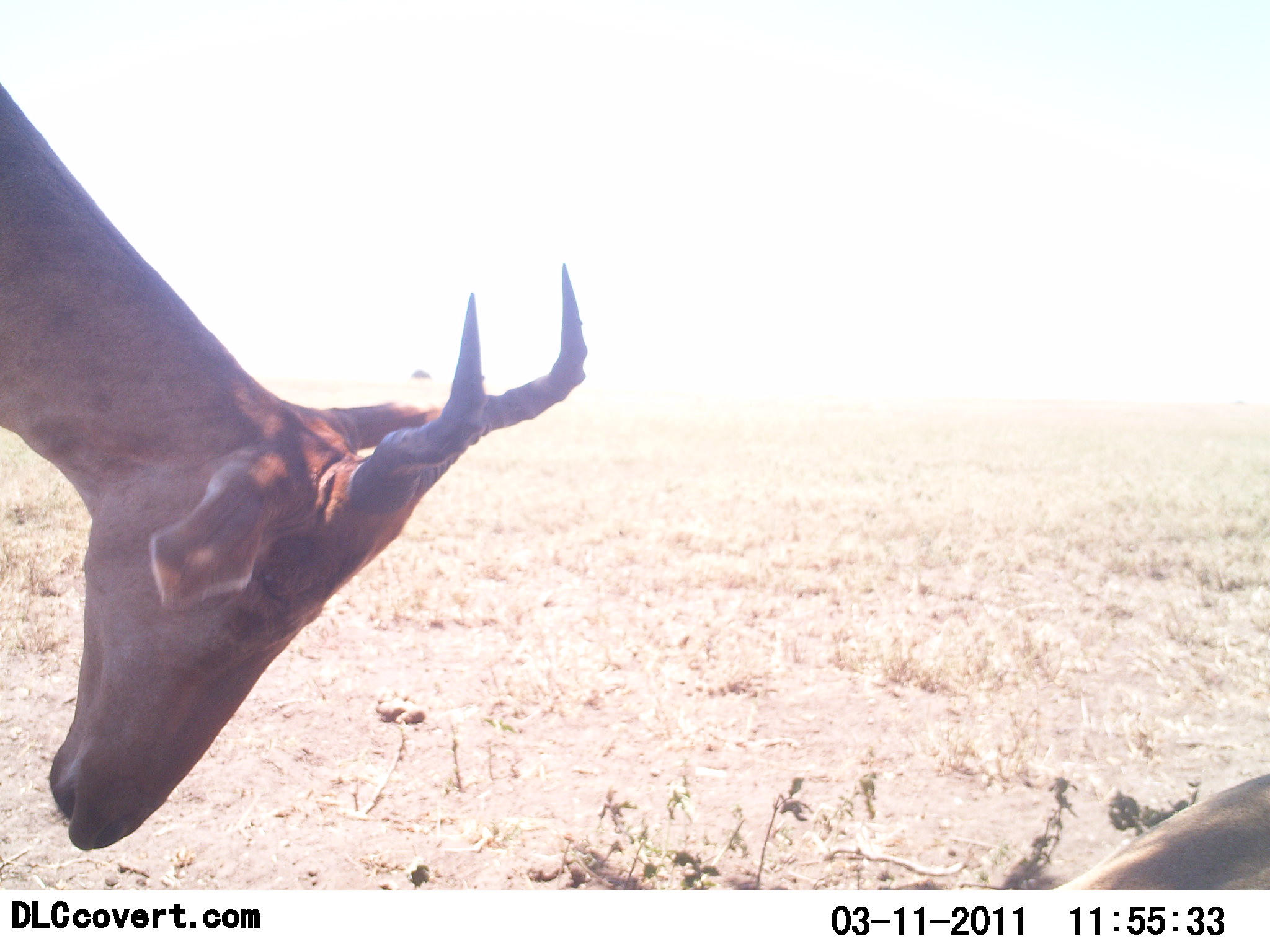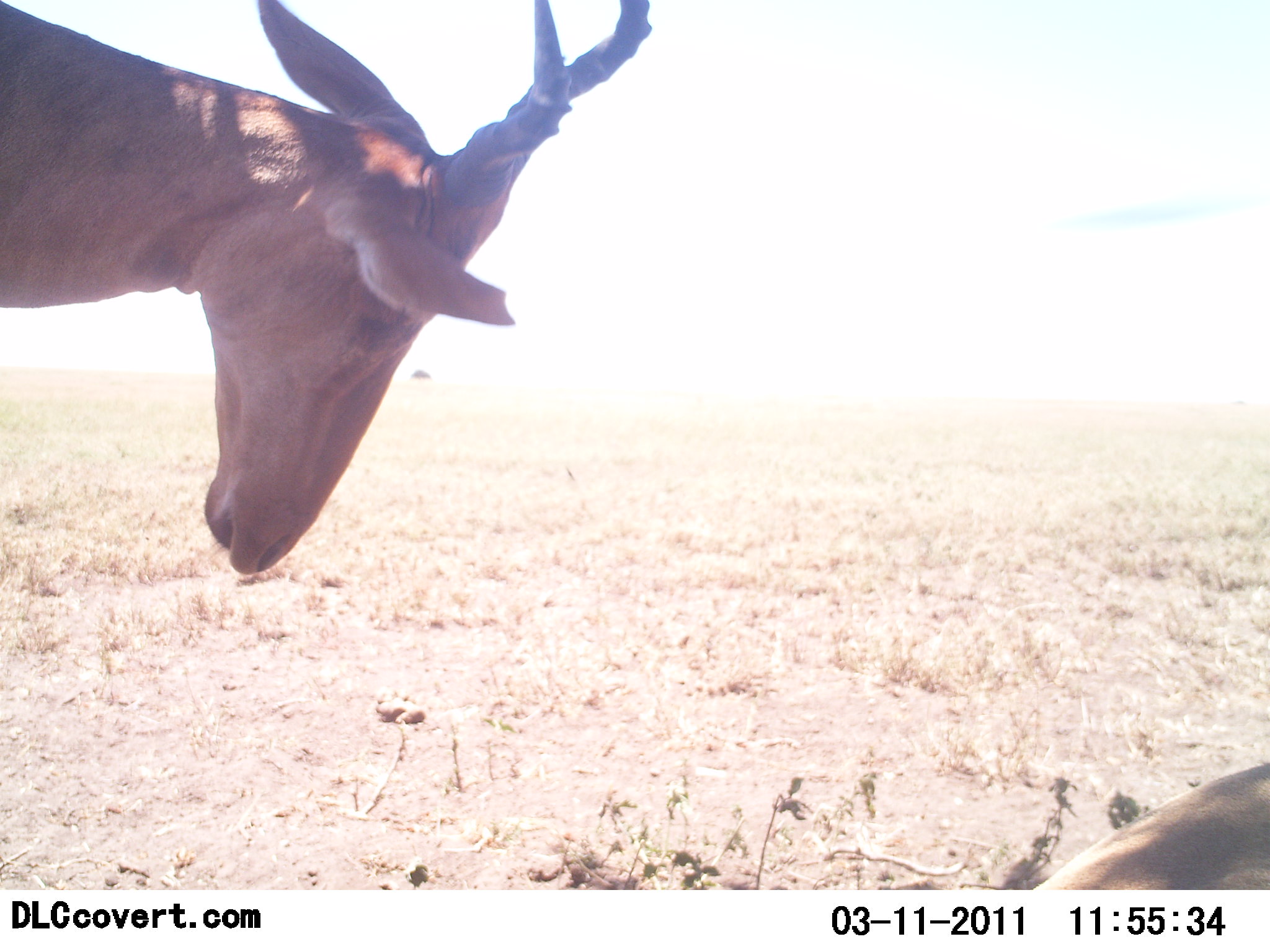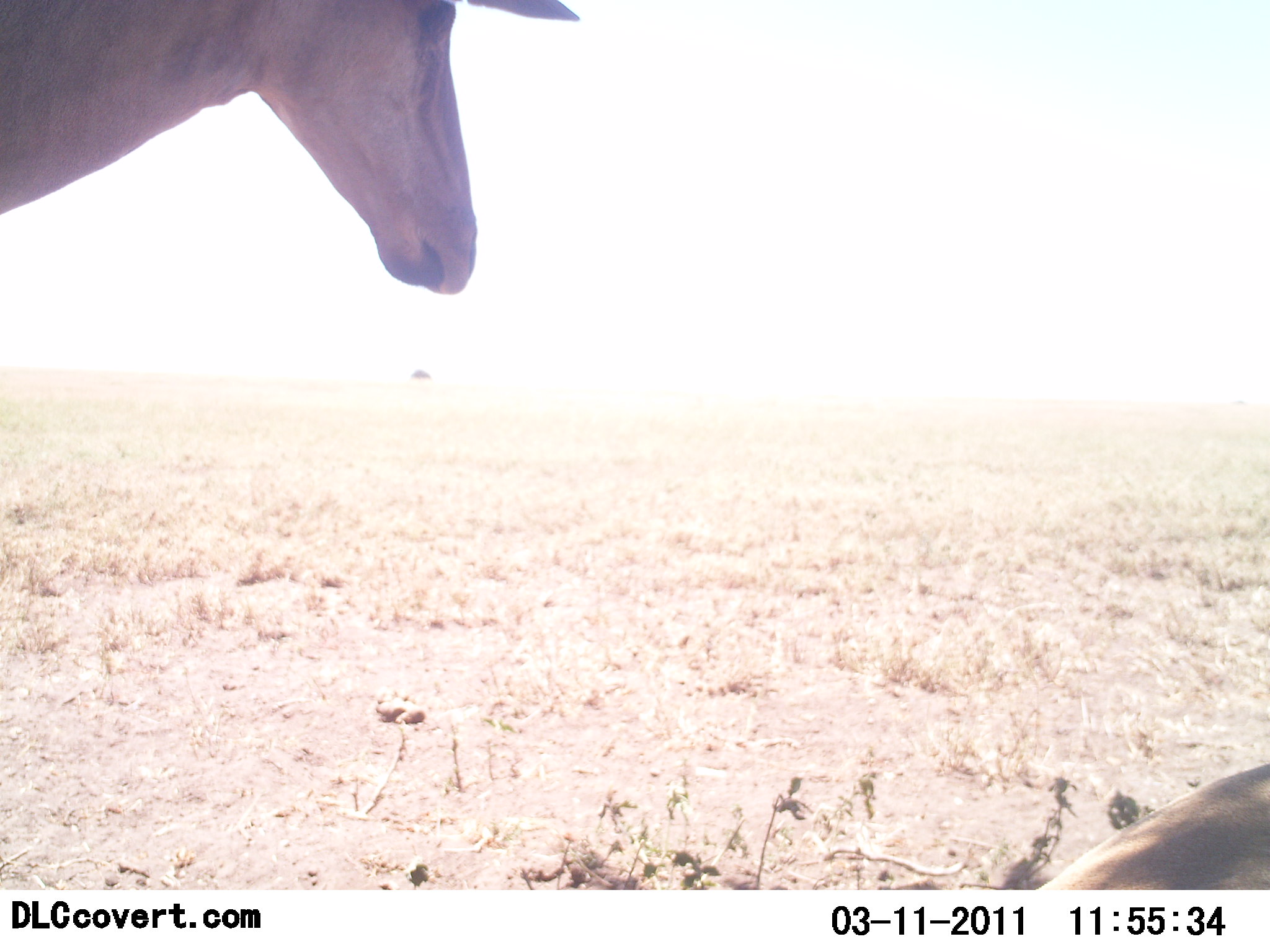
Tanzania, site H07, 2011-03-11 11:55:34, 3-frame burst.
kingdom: Animalia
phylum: Chordata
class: Mammalia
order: Artiodactyla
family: Bovidae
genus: Alcelaphus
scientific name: Alcelaphus buselaphus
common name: hartebeest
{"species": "hartebeest (Alcelaphus buselaphus)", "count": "2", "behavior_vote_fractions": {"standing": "100%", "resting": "60%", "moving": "0%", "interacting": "0%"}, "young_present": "0%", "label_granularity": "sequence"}